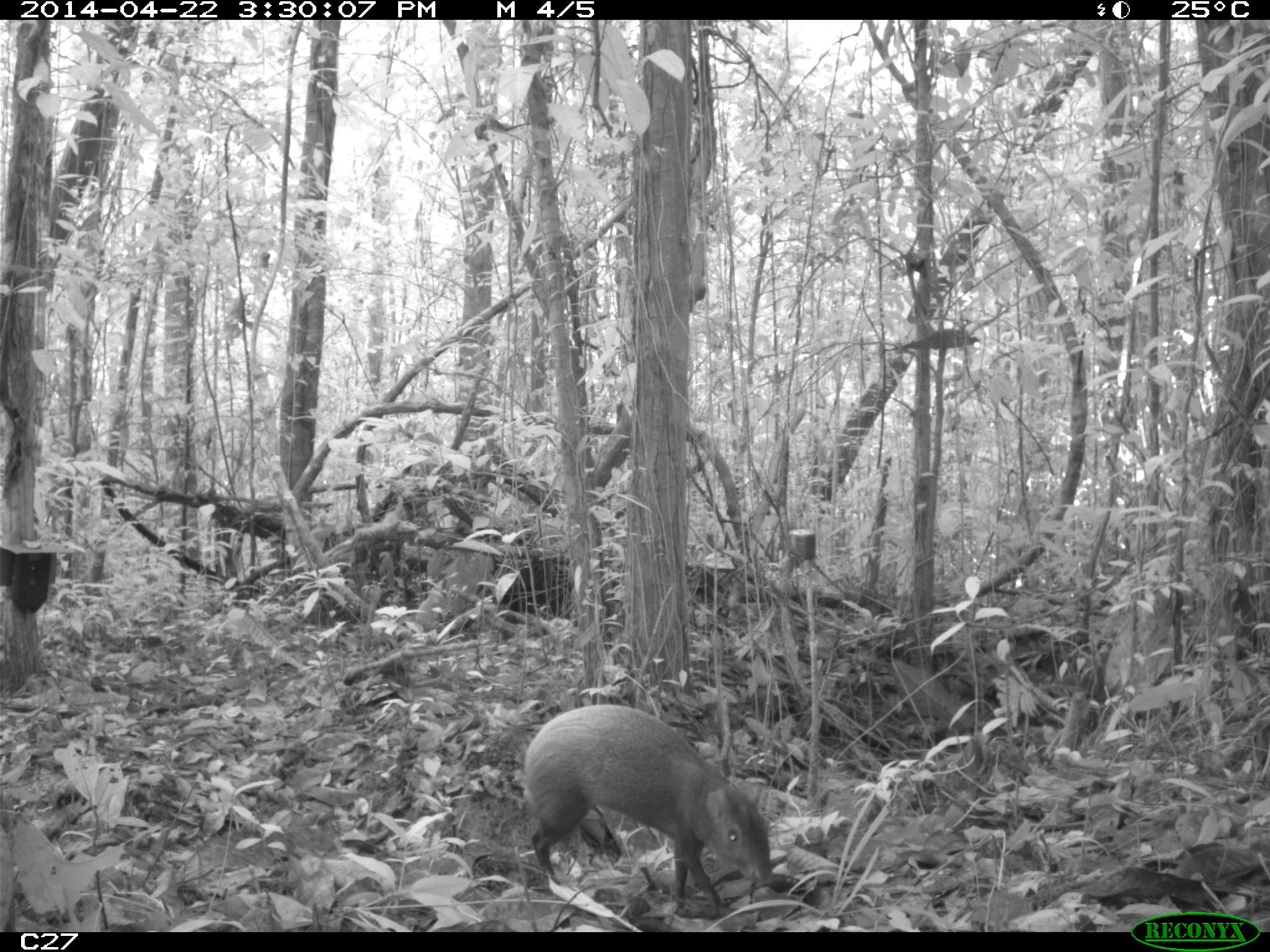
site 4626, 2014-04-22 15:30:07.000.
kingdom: Animalia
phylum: Chordata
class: Mammalia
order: Rodentia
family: Dasyproctidae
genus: Dasyprocta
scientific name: Dasyprocta leporina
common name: red-rumped agouti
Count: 1.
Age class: adult.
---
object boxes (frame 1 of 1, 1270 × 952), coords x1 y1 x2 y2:
dasyprocta leporina: 521 702 773 919